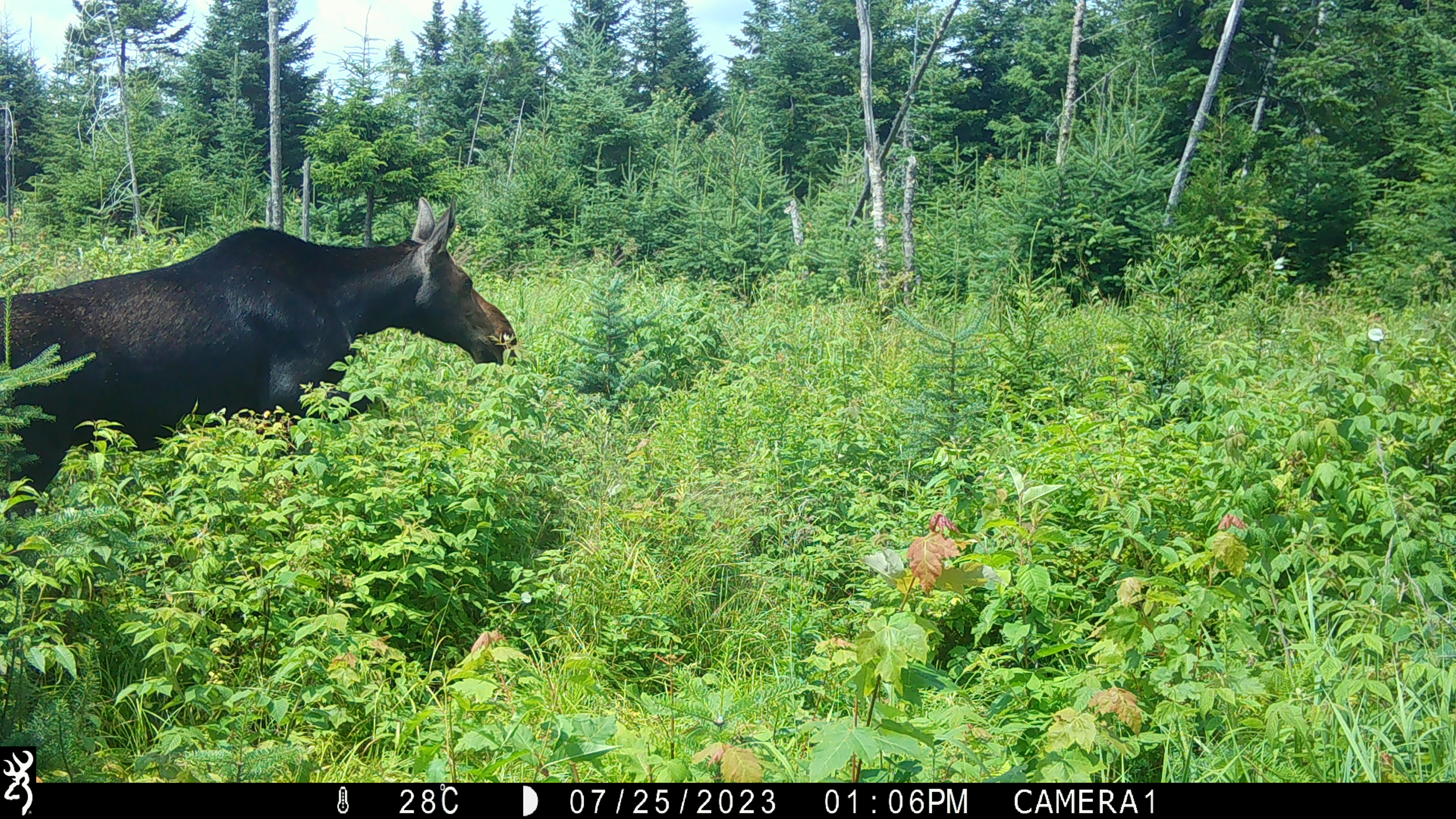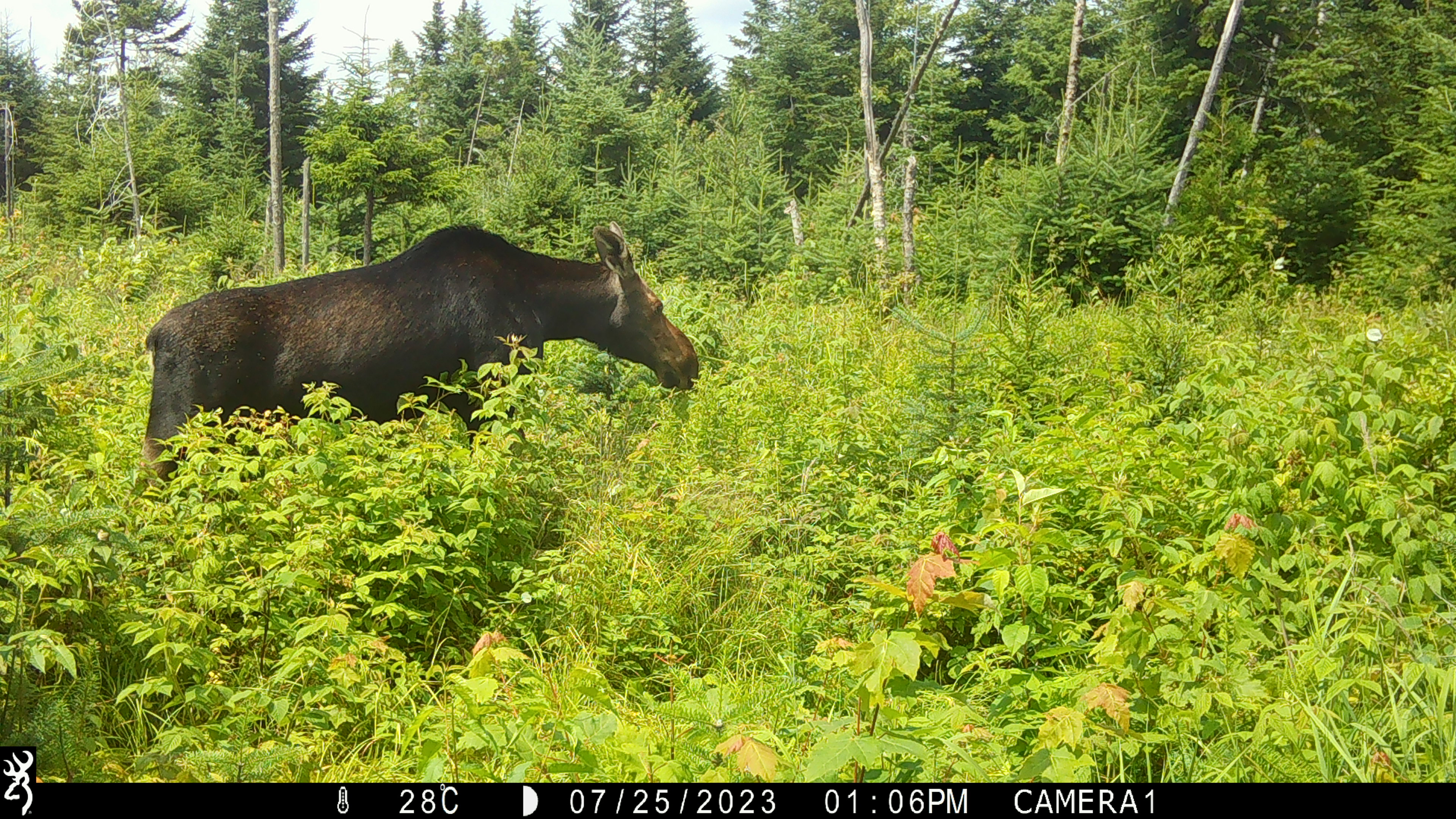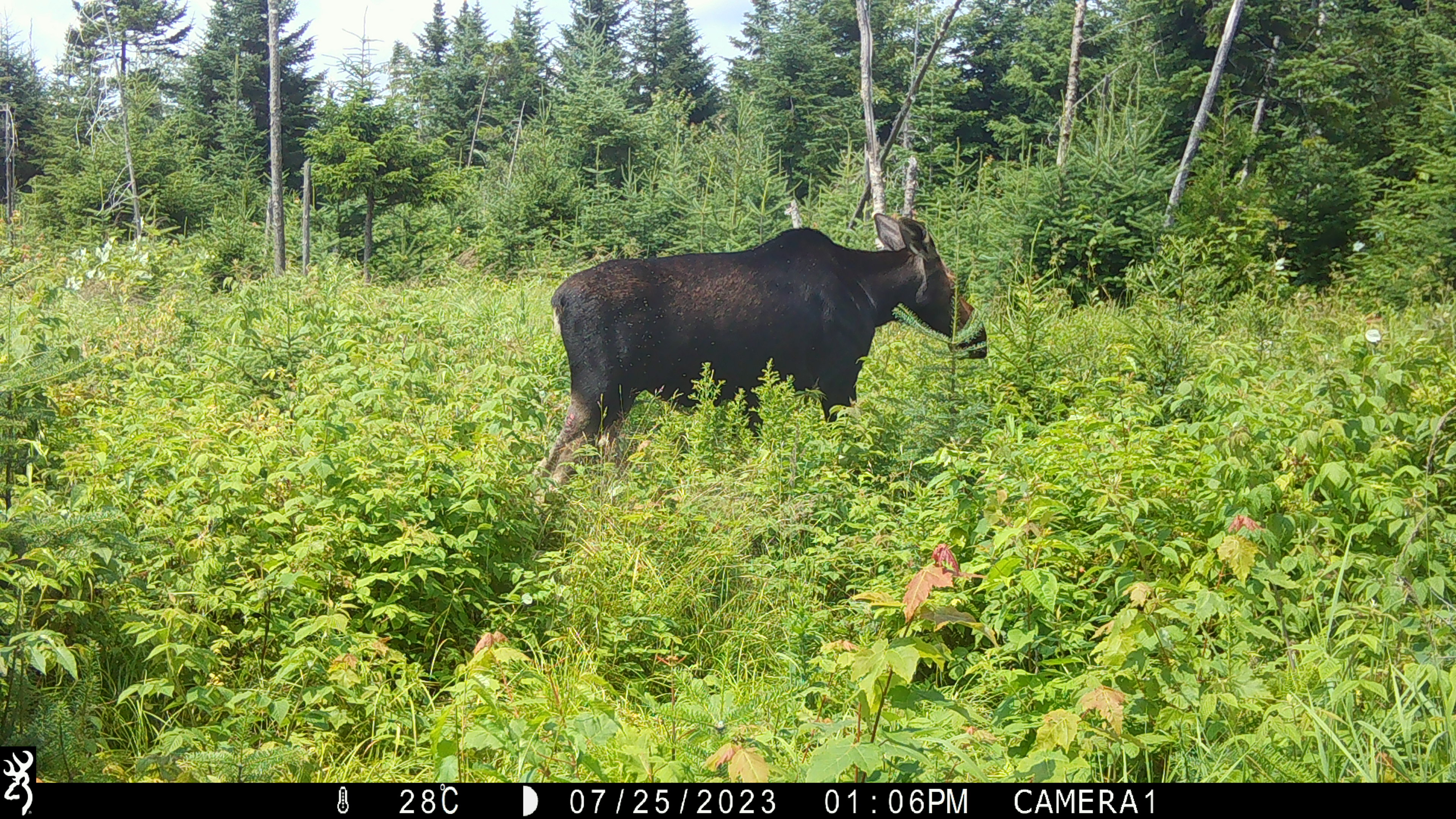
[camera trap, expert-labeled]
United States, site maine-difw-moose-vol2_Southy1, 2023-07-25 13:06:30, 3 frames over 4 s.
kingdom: Animalia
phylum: Chordata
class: Mammalia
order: Artiodactyla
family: Cervidae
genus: Alces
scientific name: Alces alces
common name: moose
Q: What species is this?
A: Moose (Alces alces).